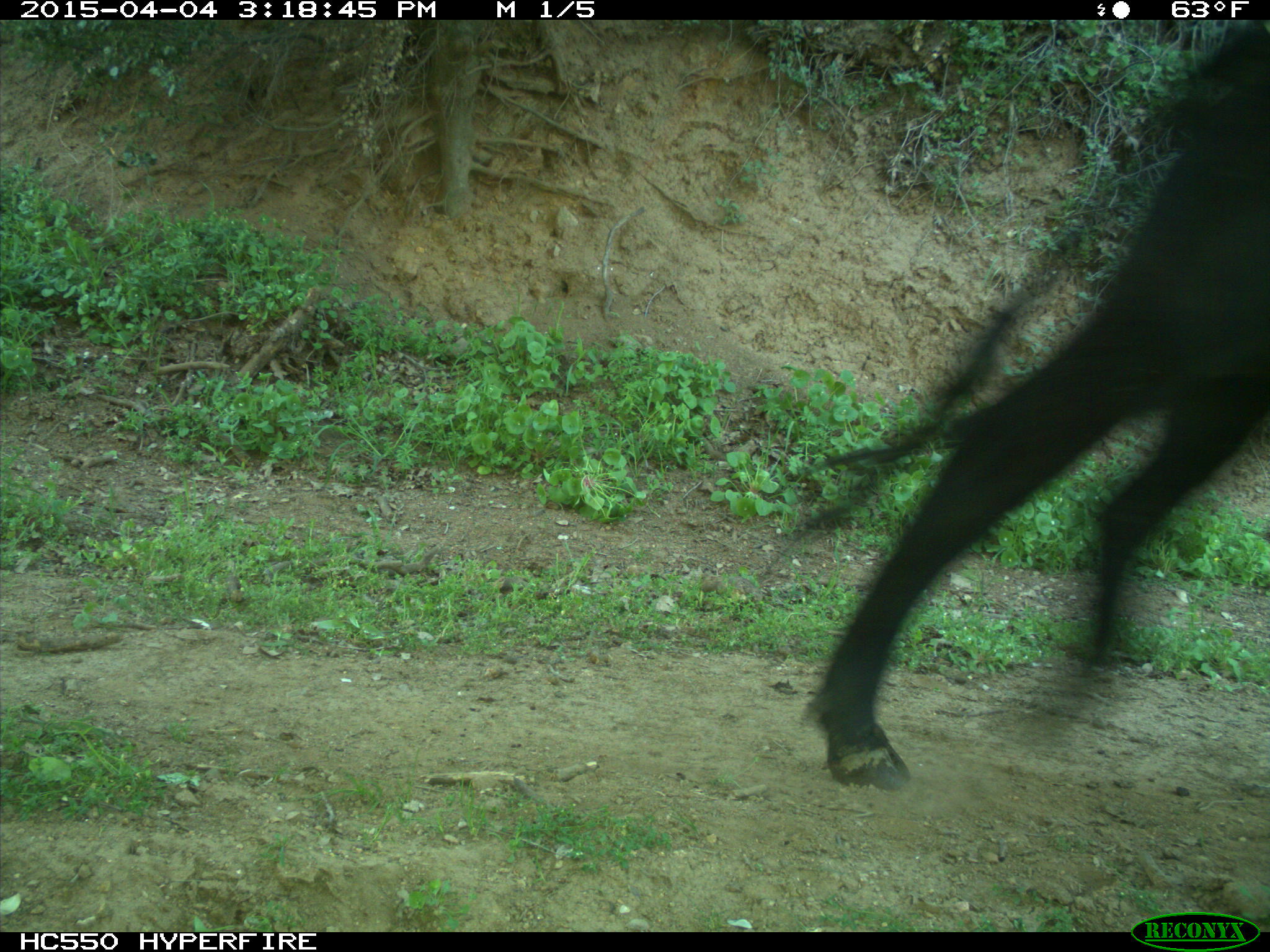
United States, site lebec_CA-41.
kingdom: Animalia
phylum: Chordata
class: Mammalia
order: Artiodactyla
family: Bovidae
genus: Bos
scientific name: Bos taurus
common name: domestic cow